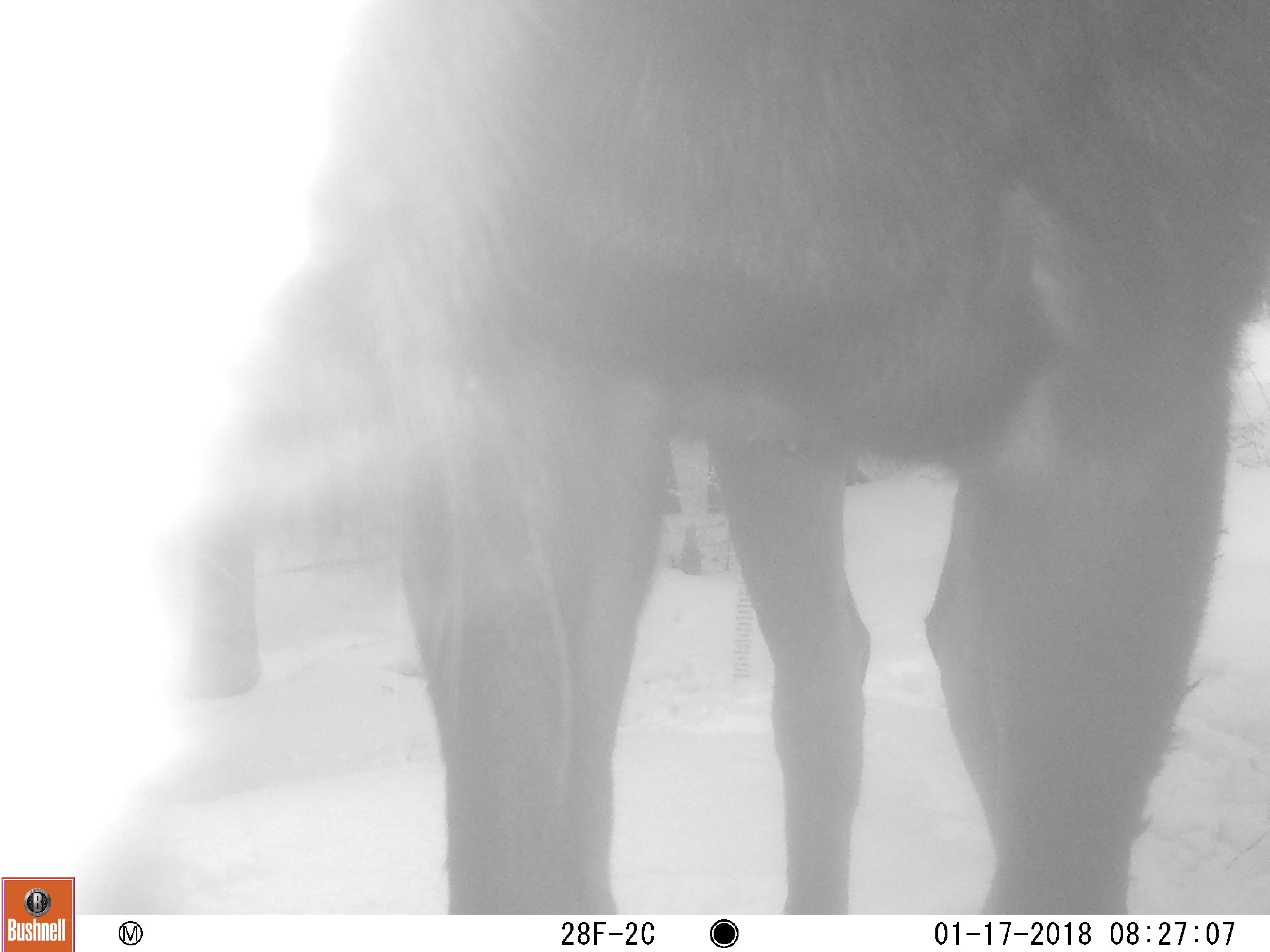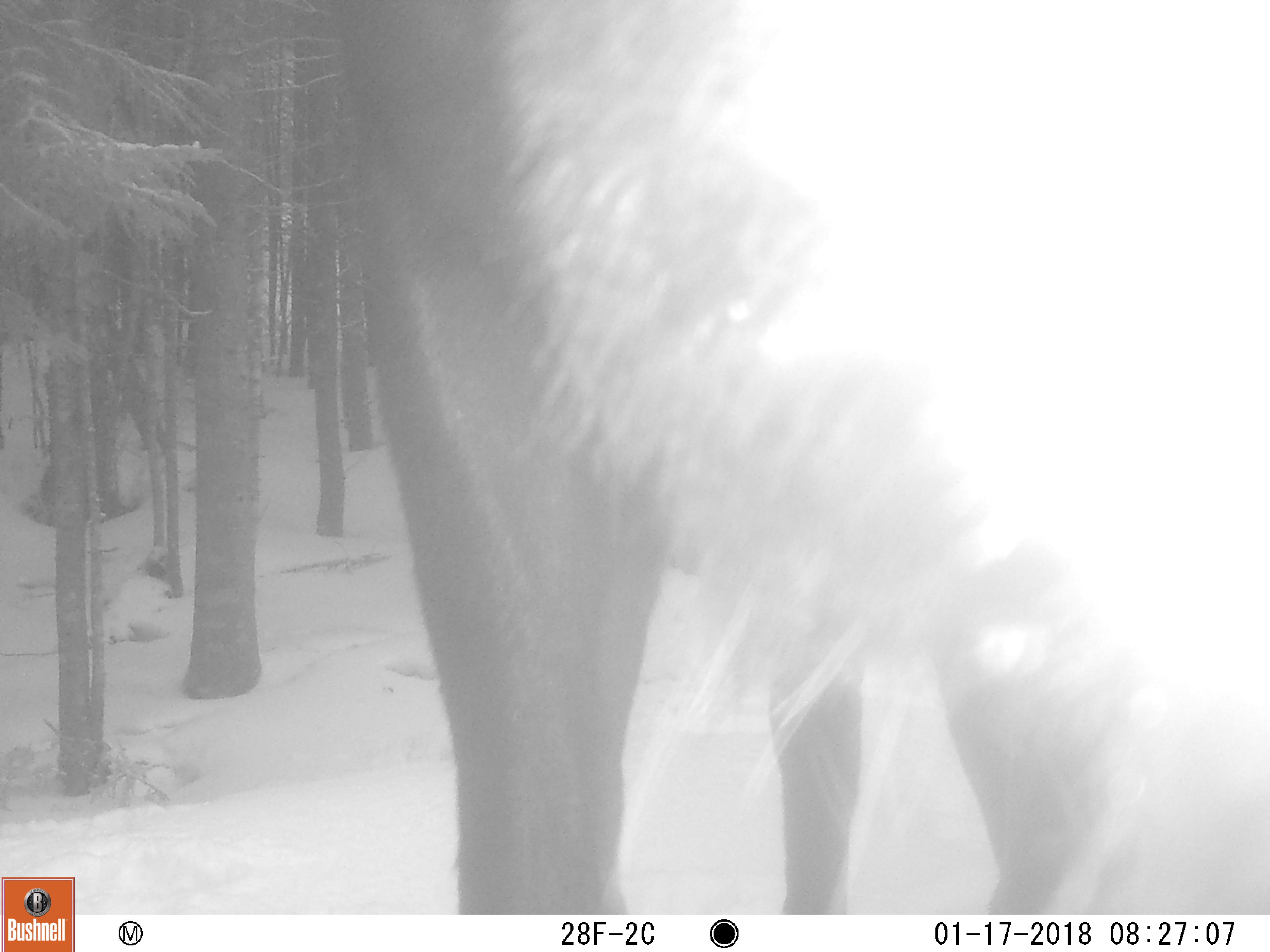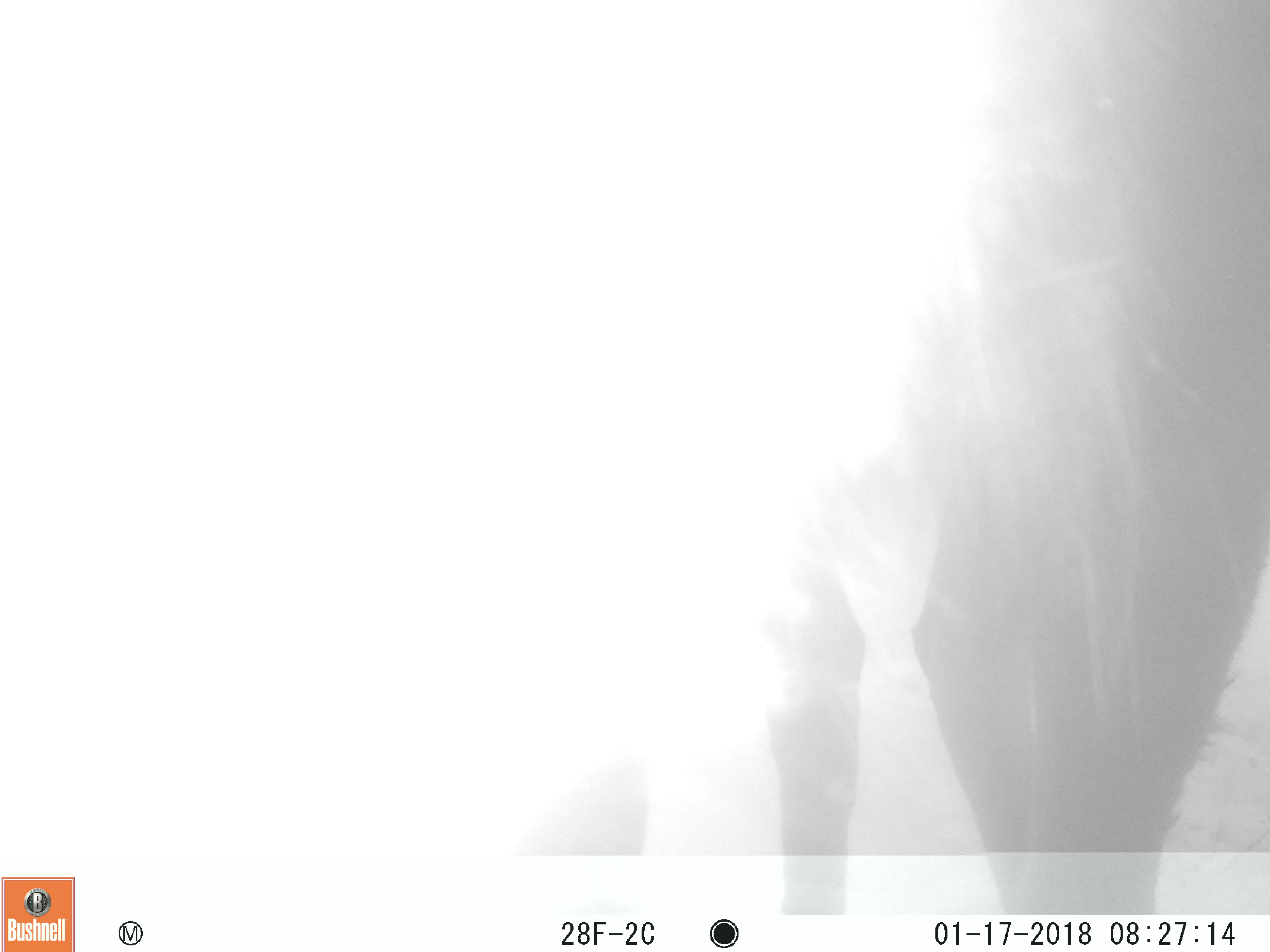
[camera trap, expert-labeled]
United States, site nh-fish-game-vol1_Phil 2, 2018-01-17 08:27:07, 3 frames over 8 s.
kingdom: Animalia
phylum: Chordata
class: Mammalia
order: Artiodactyla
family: Cervidae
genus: Alces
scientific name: Alces alces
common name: moose